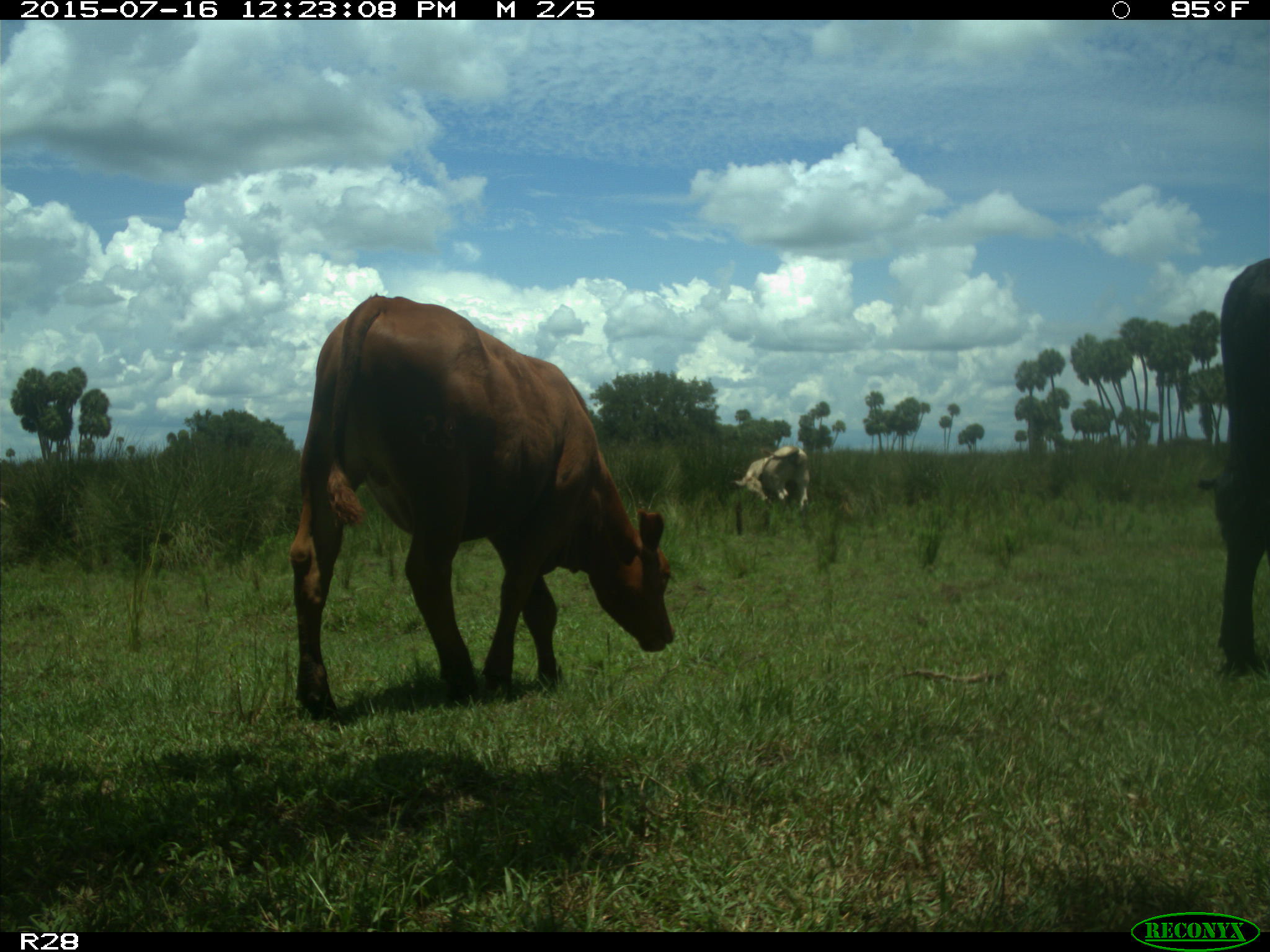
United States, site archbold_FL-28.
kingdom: Animalia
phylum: Chordata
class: Mammalia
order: Artiodactyla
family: Bovidae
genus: Bos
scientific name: Bos taurus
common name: domestic cow